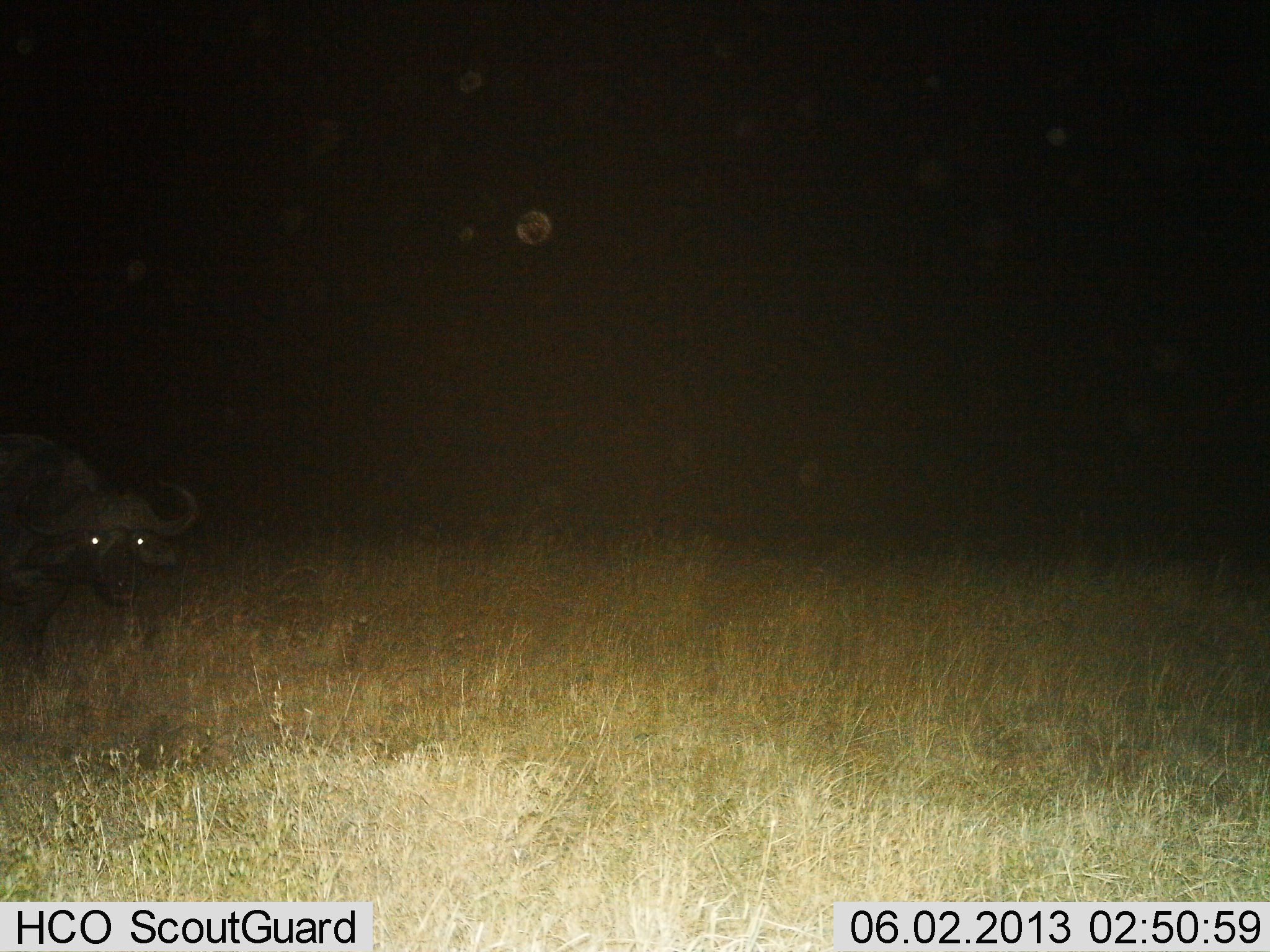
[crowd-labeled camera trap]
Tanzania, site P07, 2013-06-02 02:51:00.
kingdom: Animalia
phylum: Chordata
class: Mammalia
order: Artiodactyla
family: Bovidae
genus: Syncerus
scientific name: Syncerus caffer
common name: cape buffalo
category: buffalo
Buffalo (cape buffalo) (Syncerus caffer), count 1. Behavior (volunteer vote fractions): standing 79%, resting 4%, moving 12%, interacting 4%. Young present (vote fraction): 0%. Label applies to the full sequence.